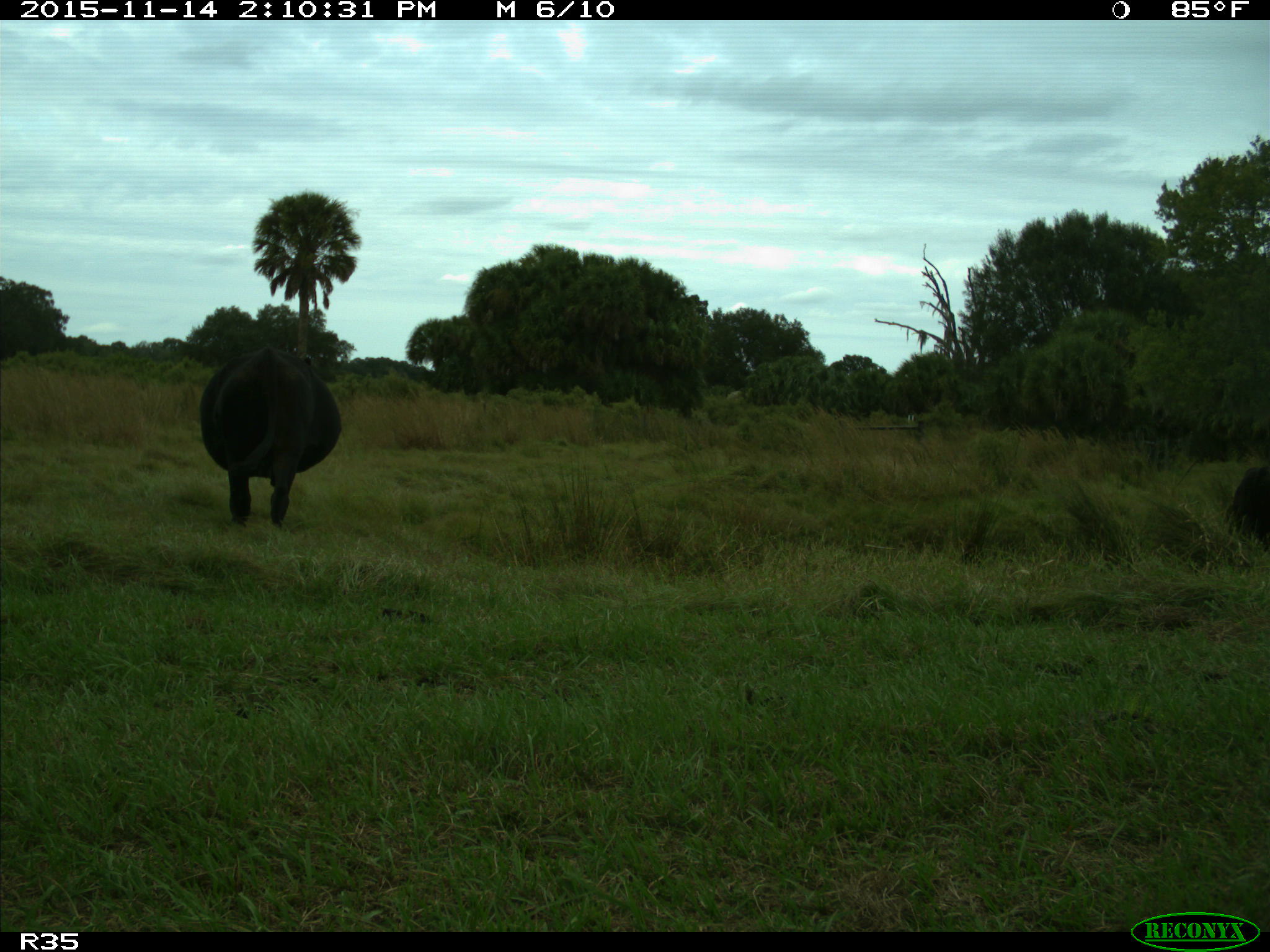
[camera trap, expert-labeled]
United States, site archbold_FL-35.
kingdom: Animalia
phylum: Chordata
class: Mammalia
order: Artiodactyla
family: Bovidae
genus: Bos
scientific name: Bos taurus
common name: domestic cow